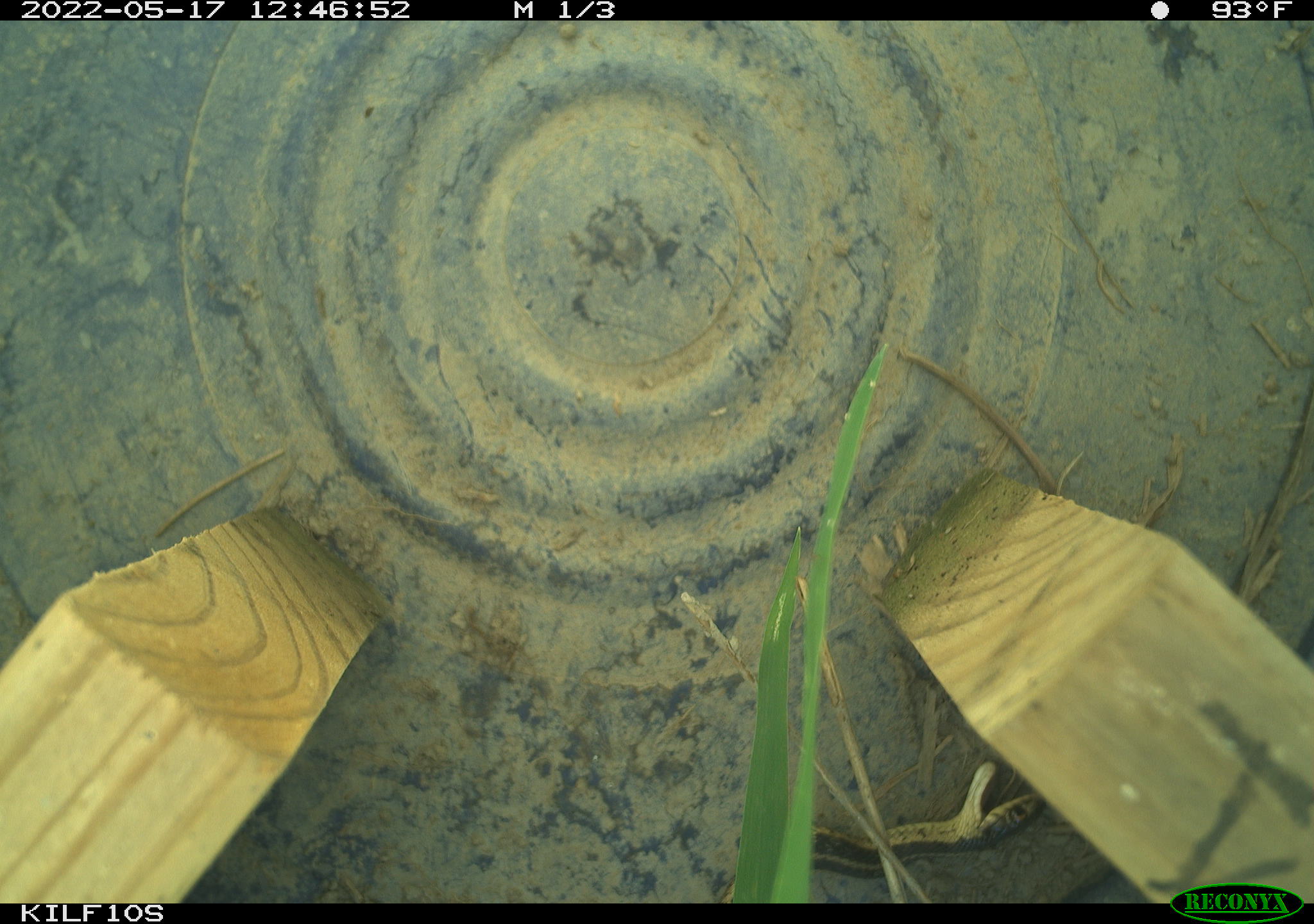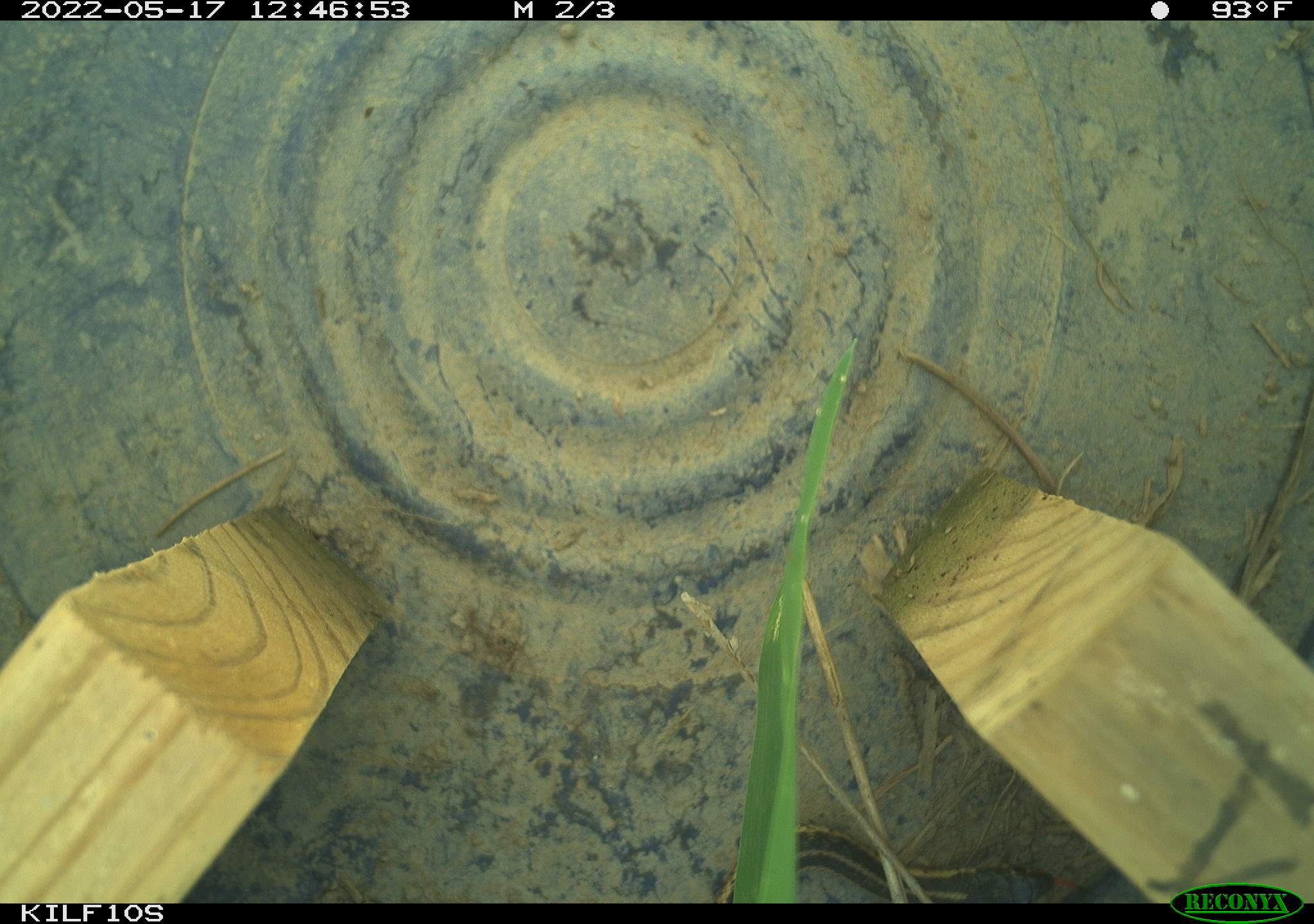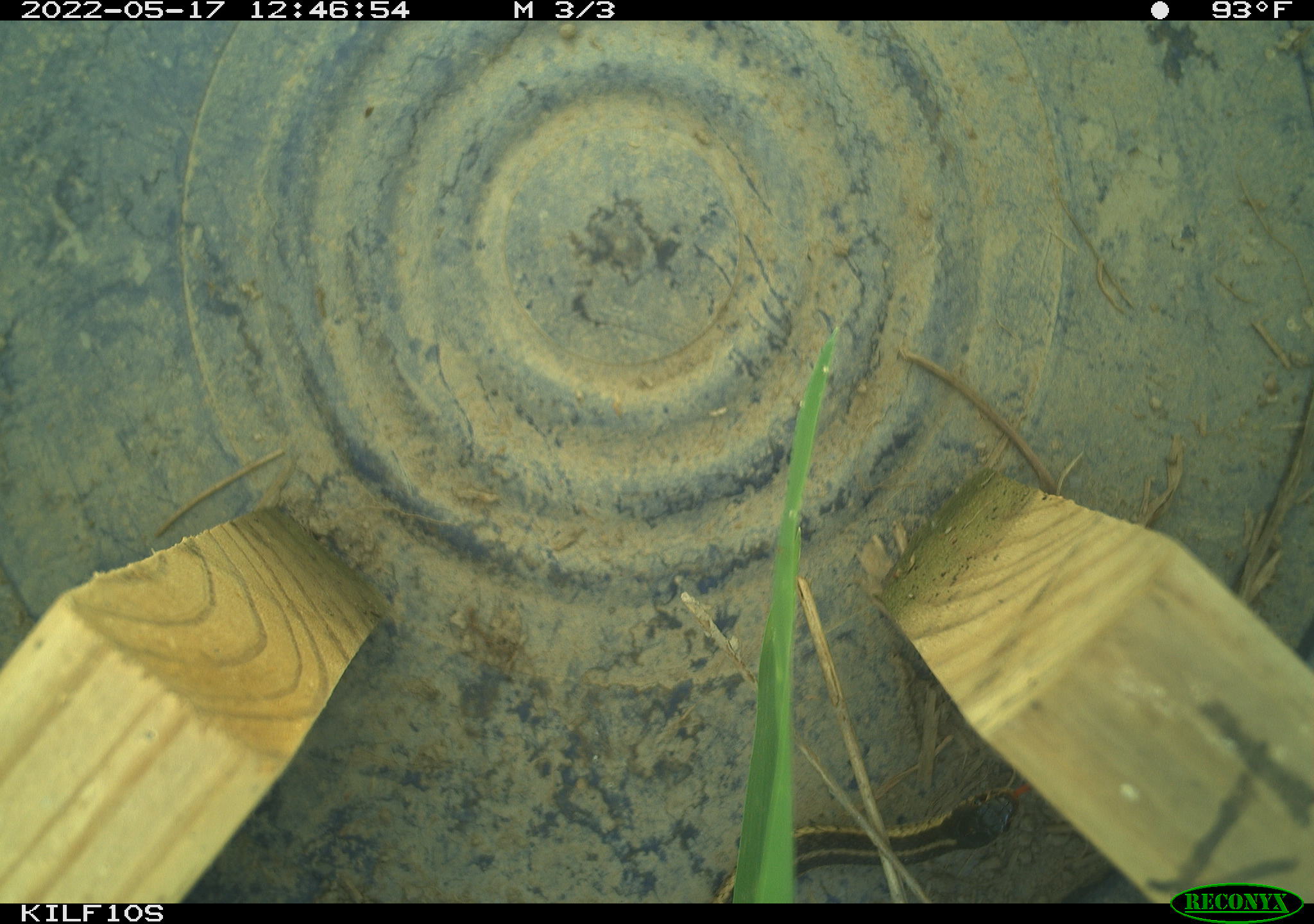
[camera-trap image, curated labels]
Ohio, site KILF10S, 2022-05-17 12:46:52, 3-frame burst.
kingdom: Animalia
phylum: Chordata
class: Reptilia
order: Squamata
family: Colubridae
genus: Thamnophis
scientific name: Thamnophis sirtalis sirtalis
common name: eastern gartersnake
Eastern gartersnake (Thamnophis sirtalis sirtalis).